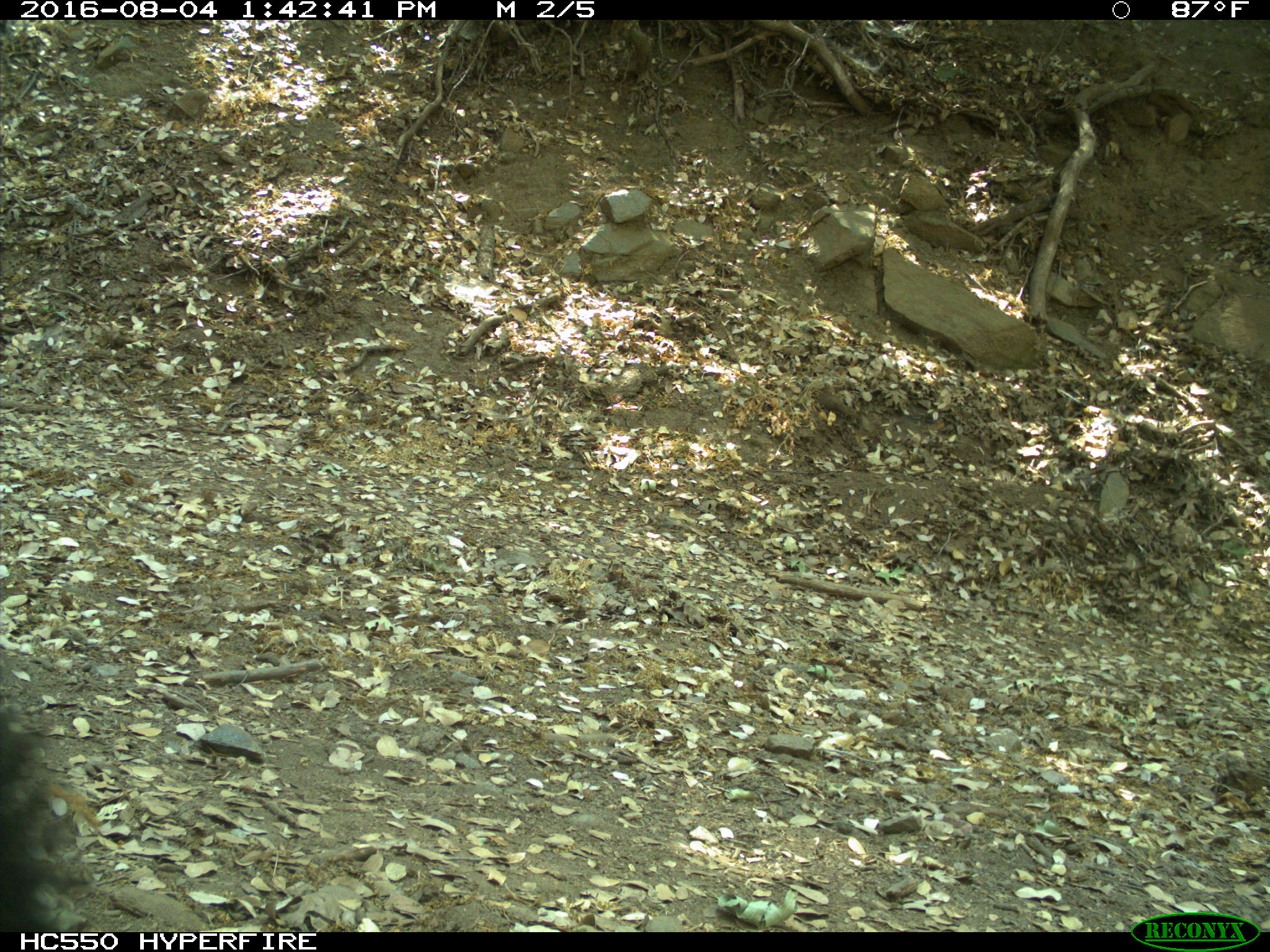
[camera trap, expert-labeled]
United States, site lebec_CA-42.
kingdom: Animalia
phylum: Chordata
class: Mammalia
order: Carnivora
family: Ursidae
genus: Ursus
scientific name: Ursus americanus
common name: american black bear